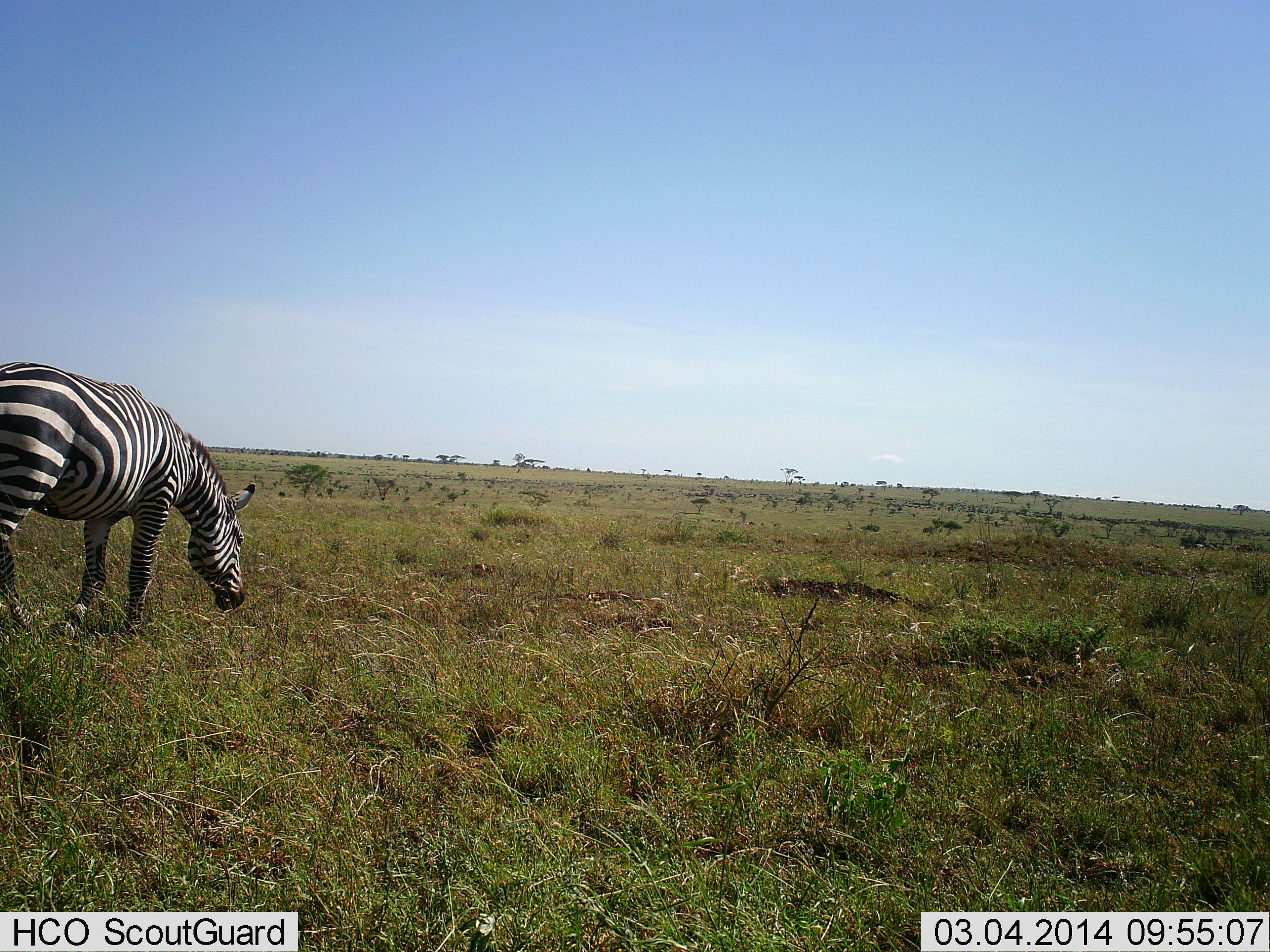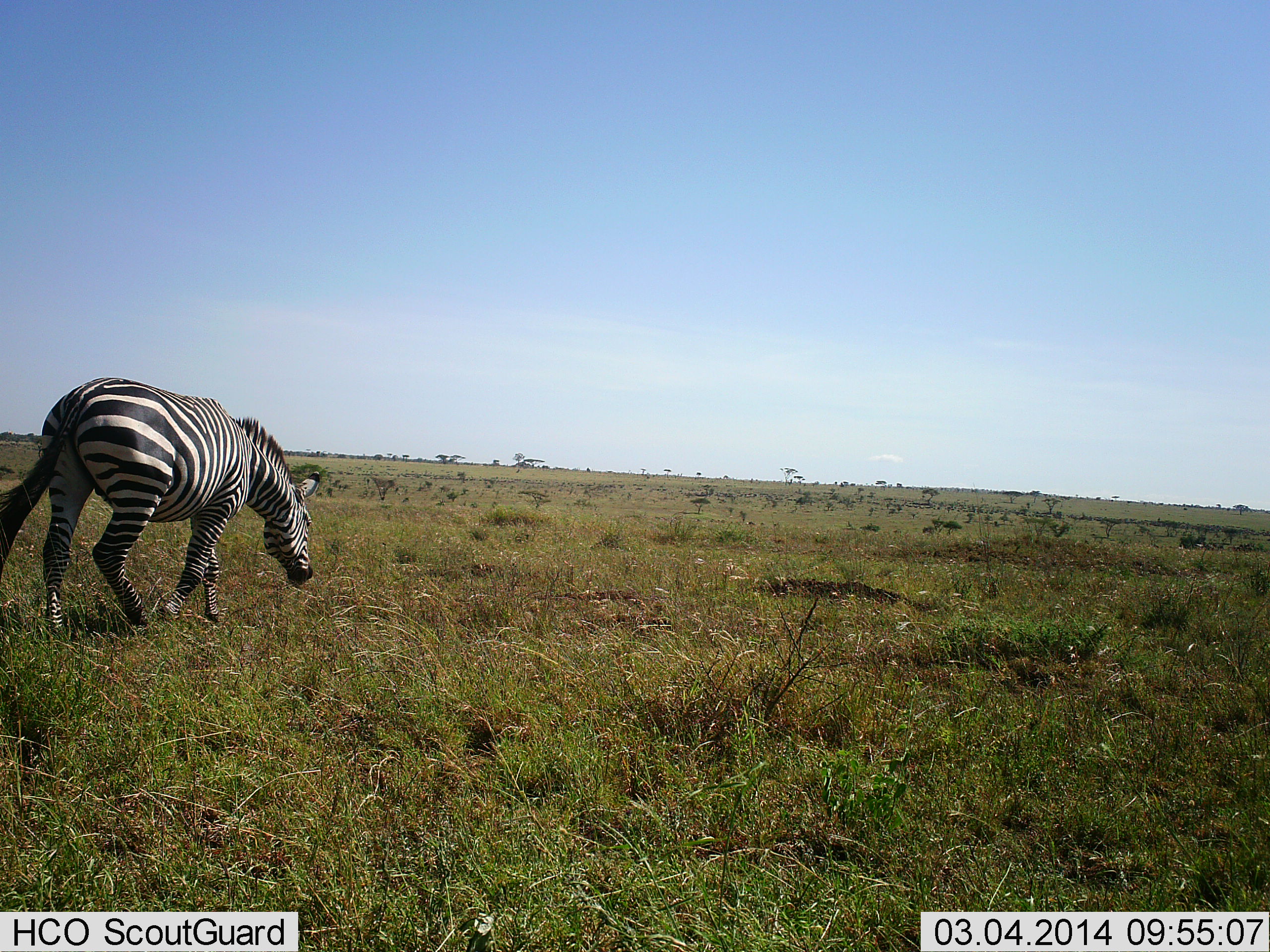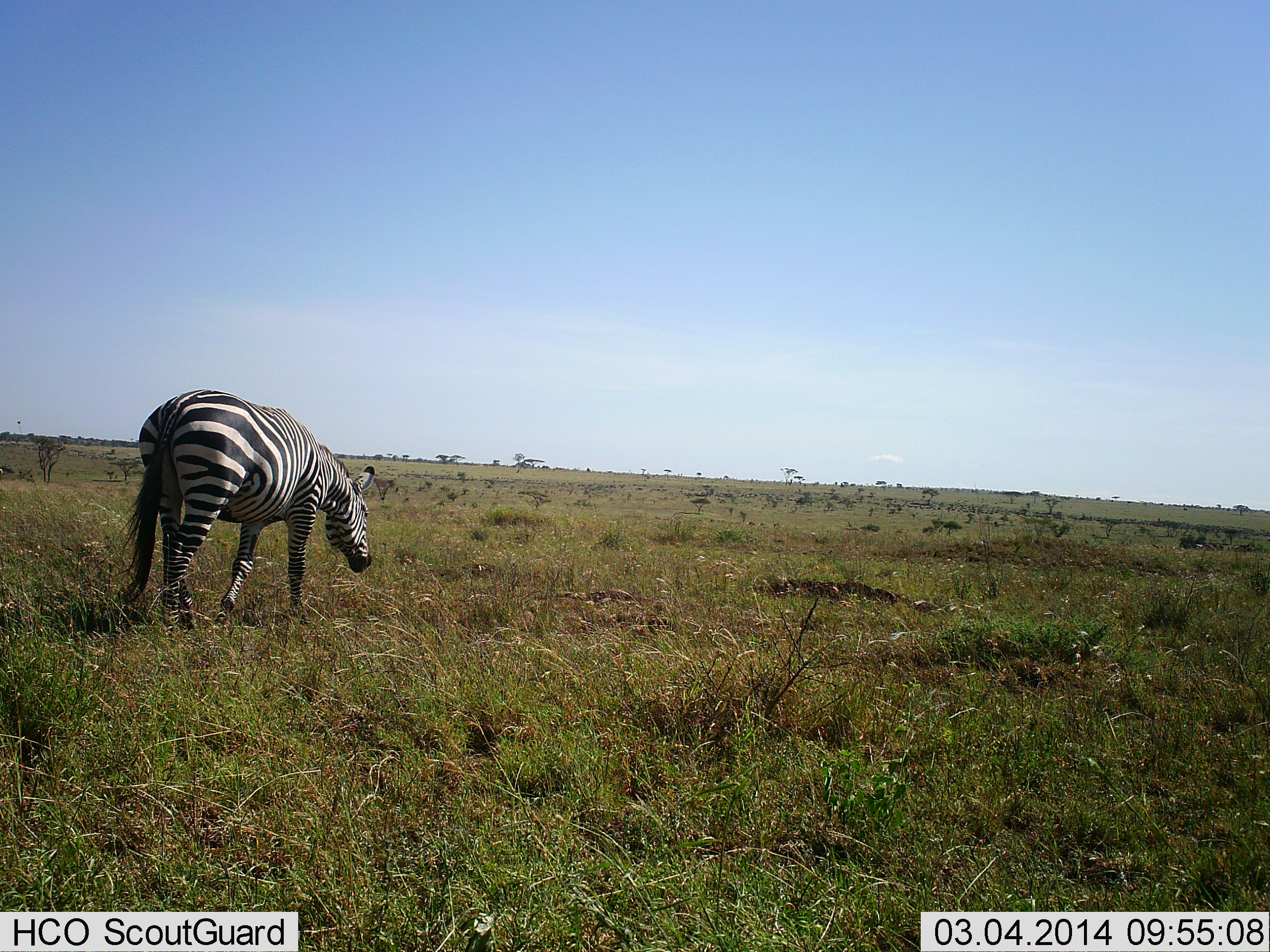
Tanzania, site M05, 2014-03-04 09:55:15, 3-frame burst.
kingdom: Animalia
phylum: Chordata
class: Mammalia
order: Perissodactyla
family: Equidae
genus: Equus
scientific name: Equus quagga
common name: plains zebra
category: zebra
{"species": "zebra (plains zebra) (Equus quagga)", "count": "1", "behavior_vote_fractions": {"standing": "10%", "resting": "0%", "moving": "80%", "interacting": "0%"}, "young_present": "0%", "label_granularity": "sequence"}